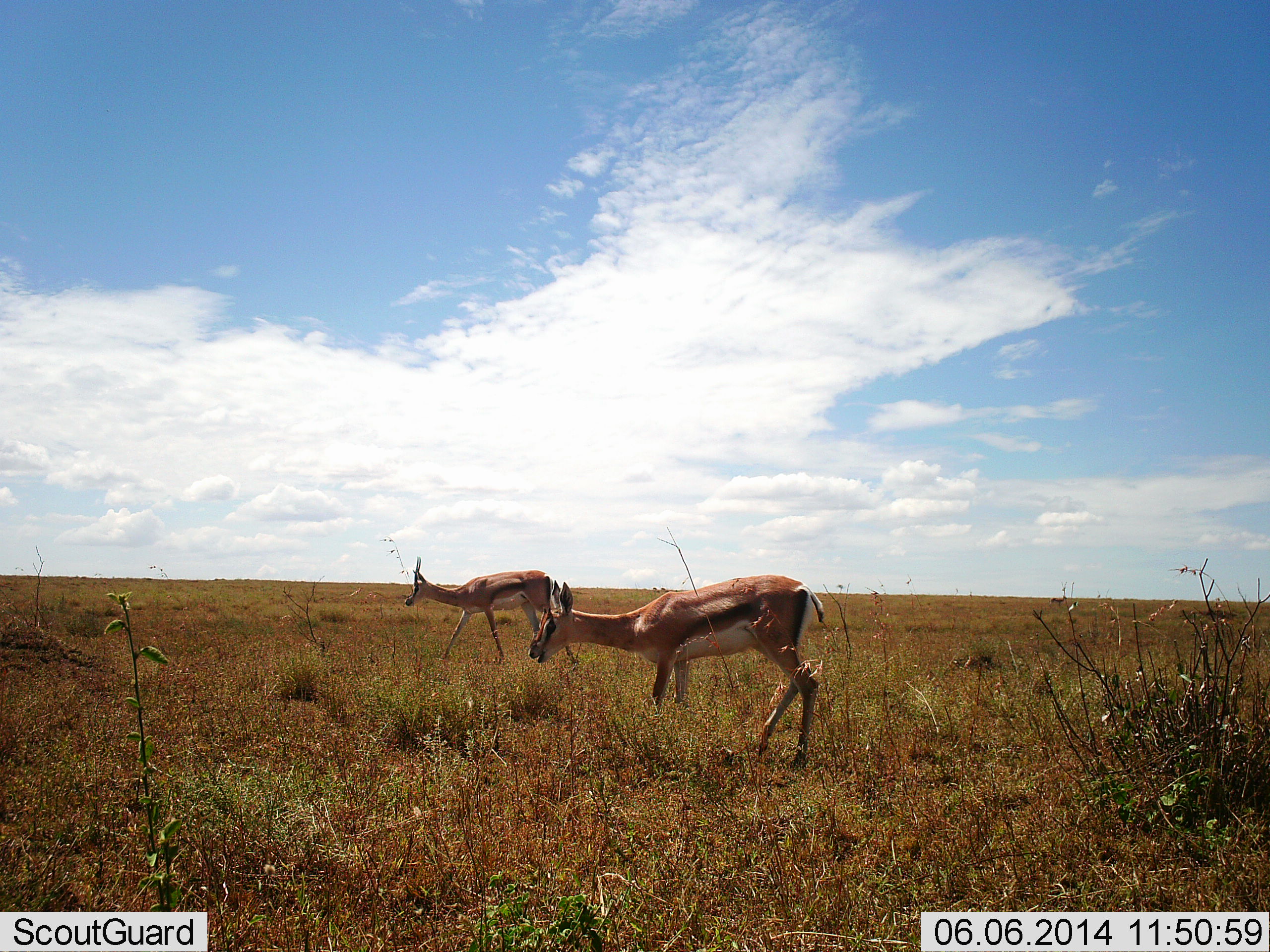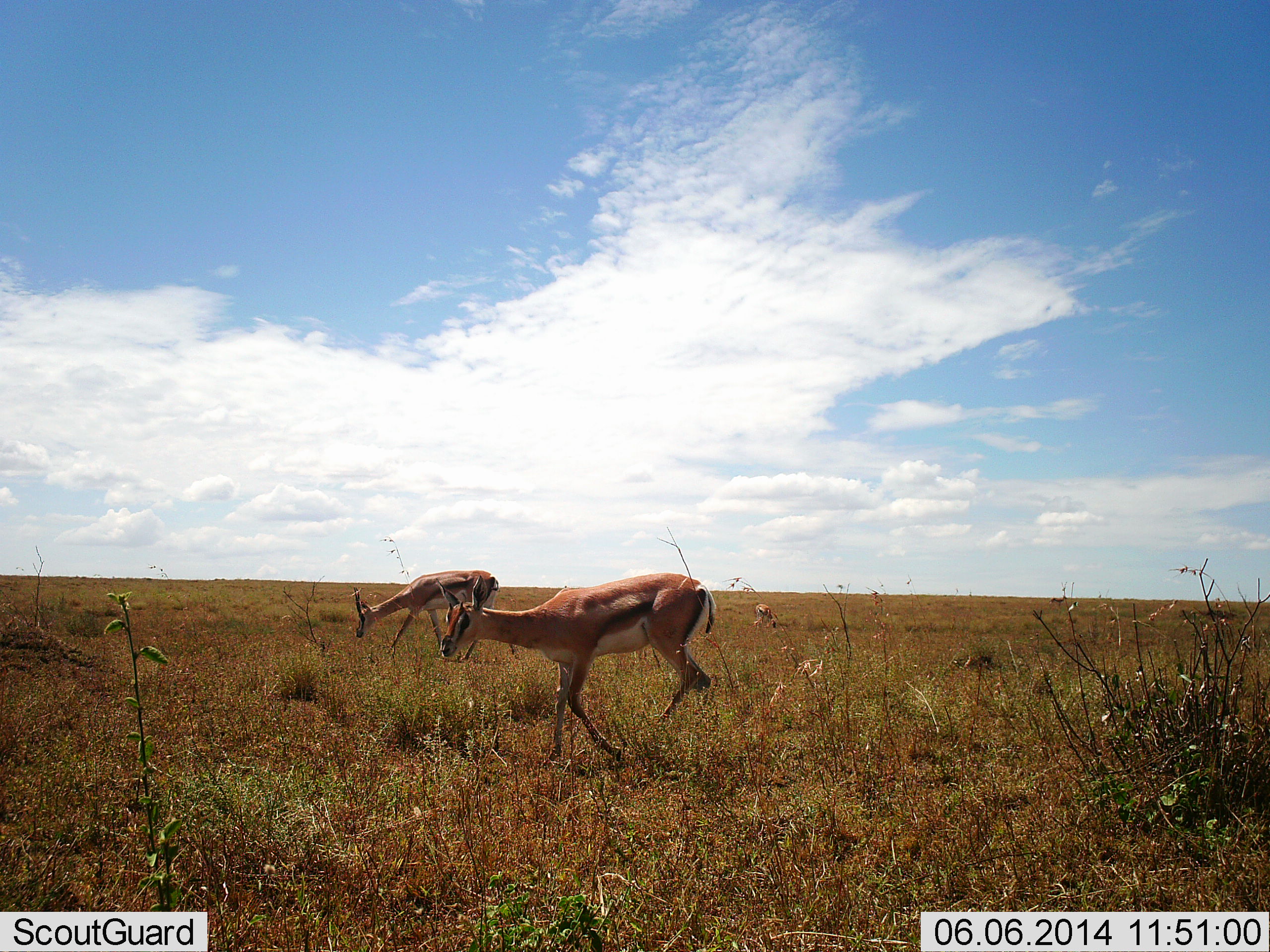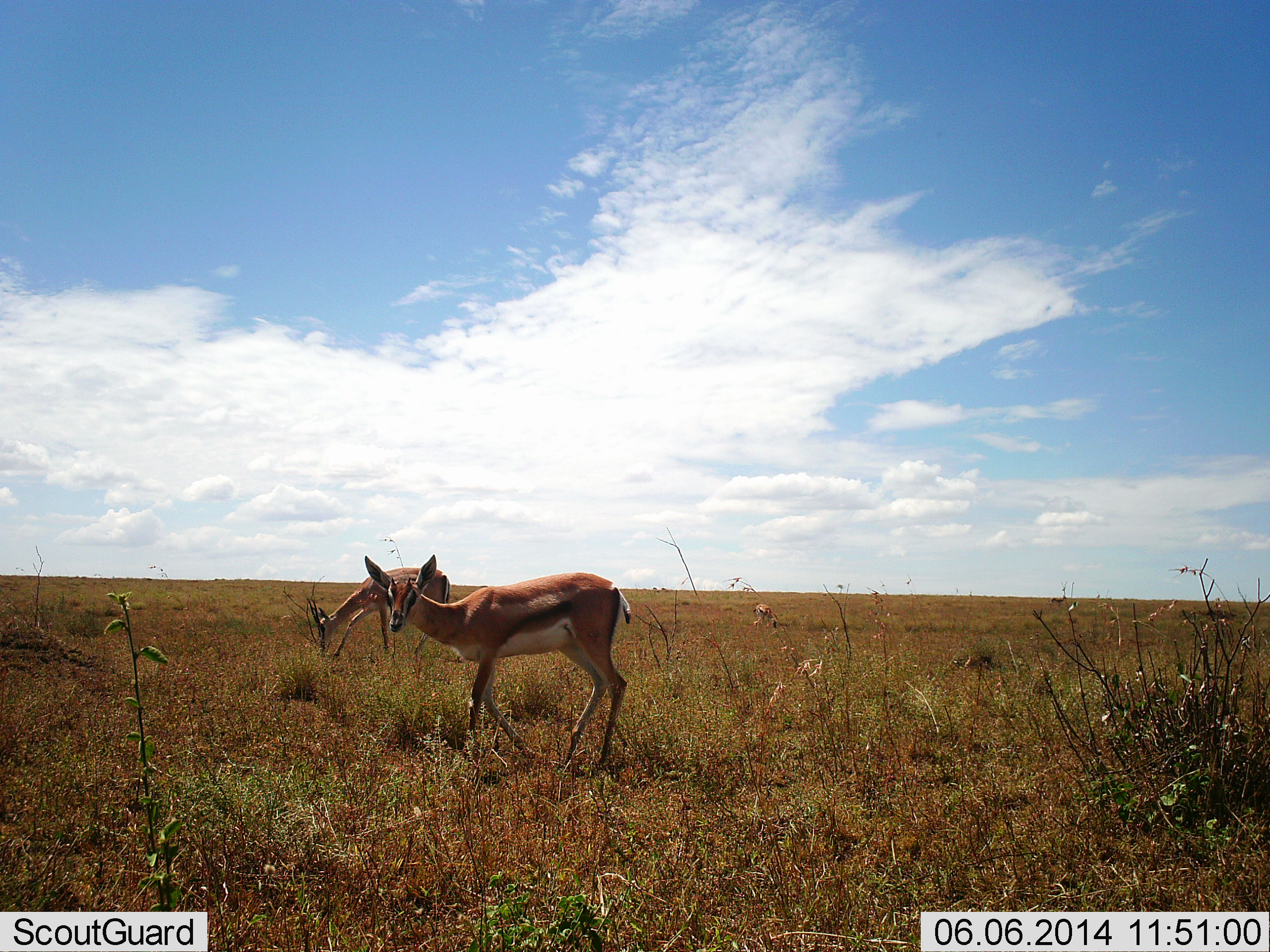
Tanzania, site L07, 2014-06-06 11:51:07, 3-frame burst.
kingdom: Animalia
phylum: Chordata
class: Mammalia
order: Artiodactyla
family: Bovidae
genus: Eudorcas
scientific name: Eudorcas thomsonii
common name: thomson's gazelle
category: gazellethomsons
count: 2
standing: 18%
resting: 0%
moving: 82%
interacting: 0%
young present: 3%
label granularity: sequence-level